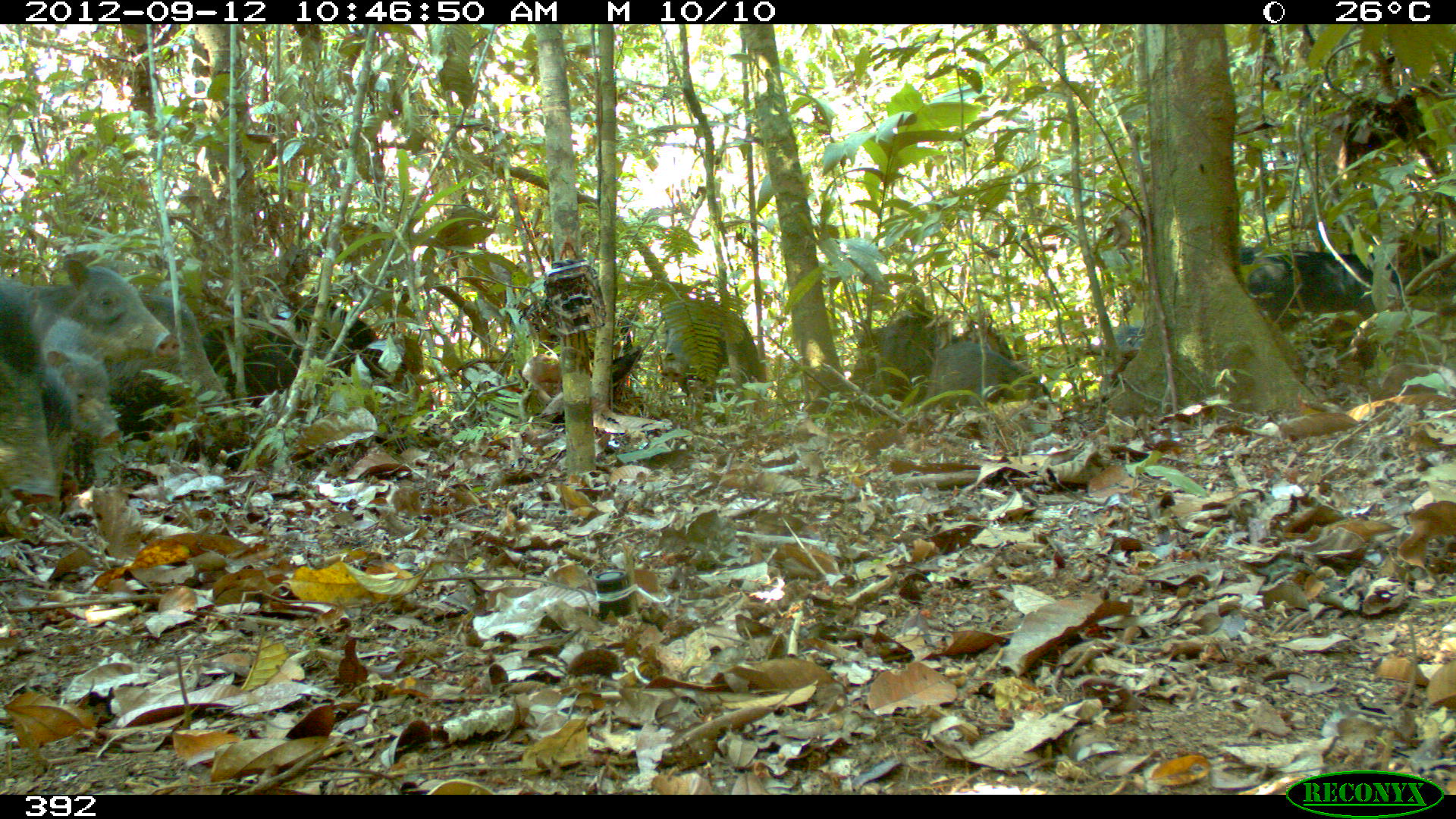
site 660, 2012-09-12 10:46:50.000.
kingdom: Animalia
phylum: Chordata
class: Mammalia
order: Artiodactyla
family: Tayassuidae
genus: Tayassu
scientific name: Tayassu pecari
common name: white-lipped peccary